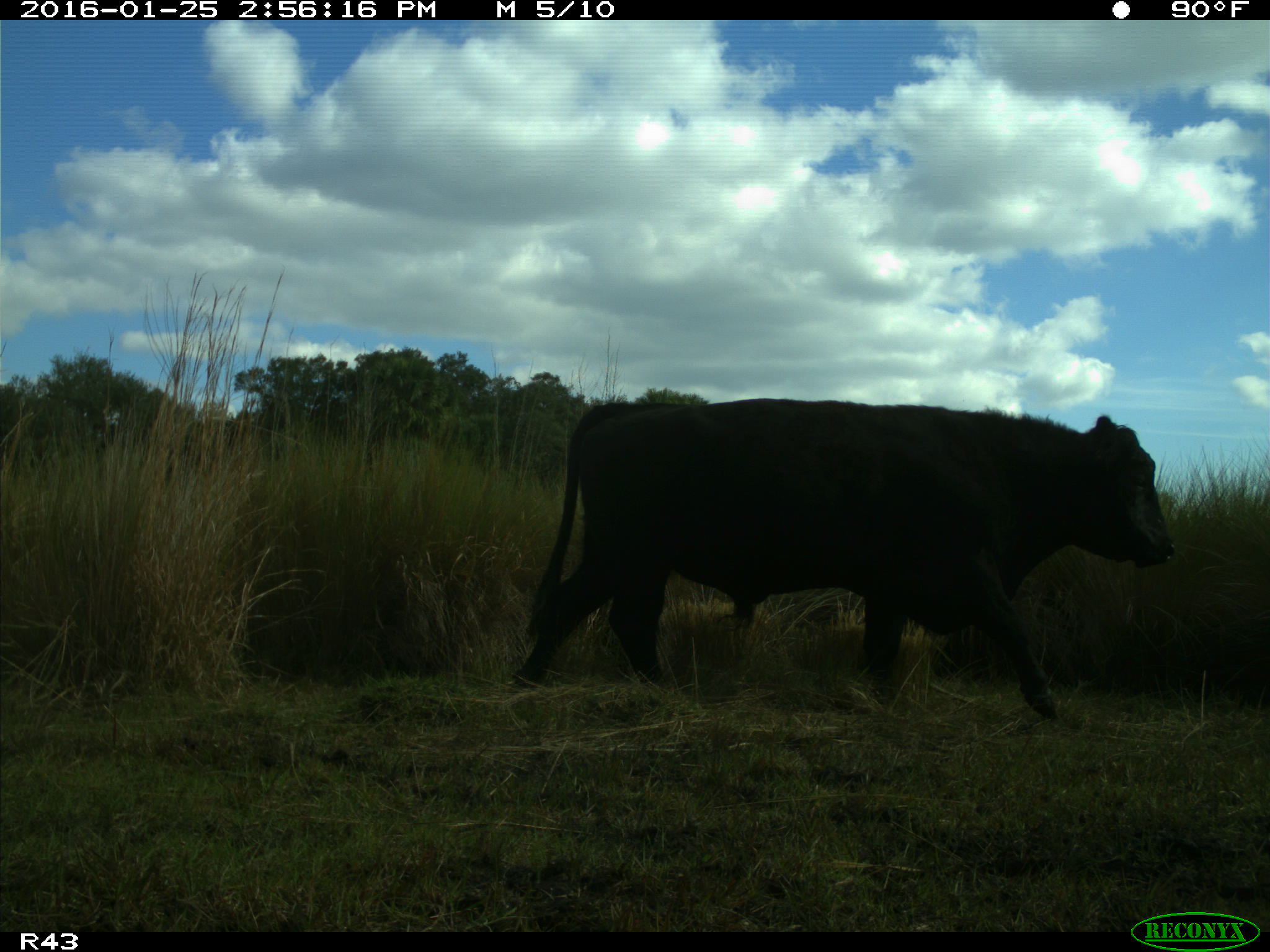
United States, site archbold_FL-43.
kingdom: Animalia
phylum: Chordata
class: Mammalia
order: Artiodactyla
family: Bovidae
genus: Bos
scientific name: Bos taurus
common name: domestic cow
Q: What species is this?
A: Bos taurus (domestic cow).